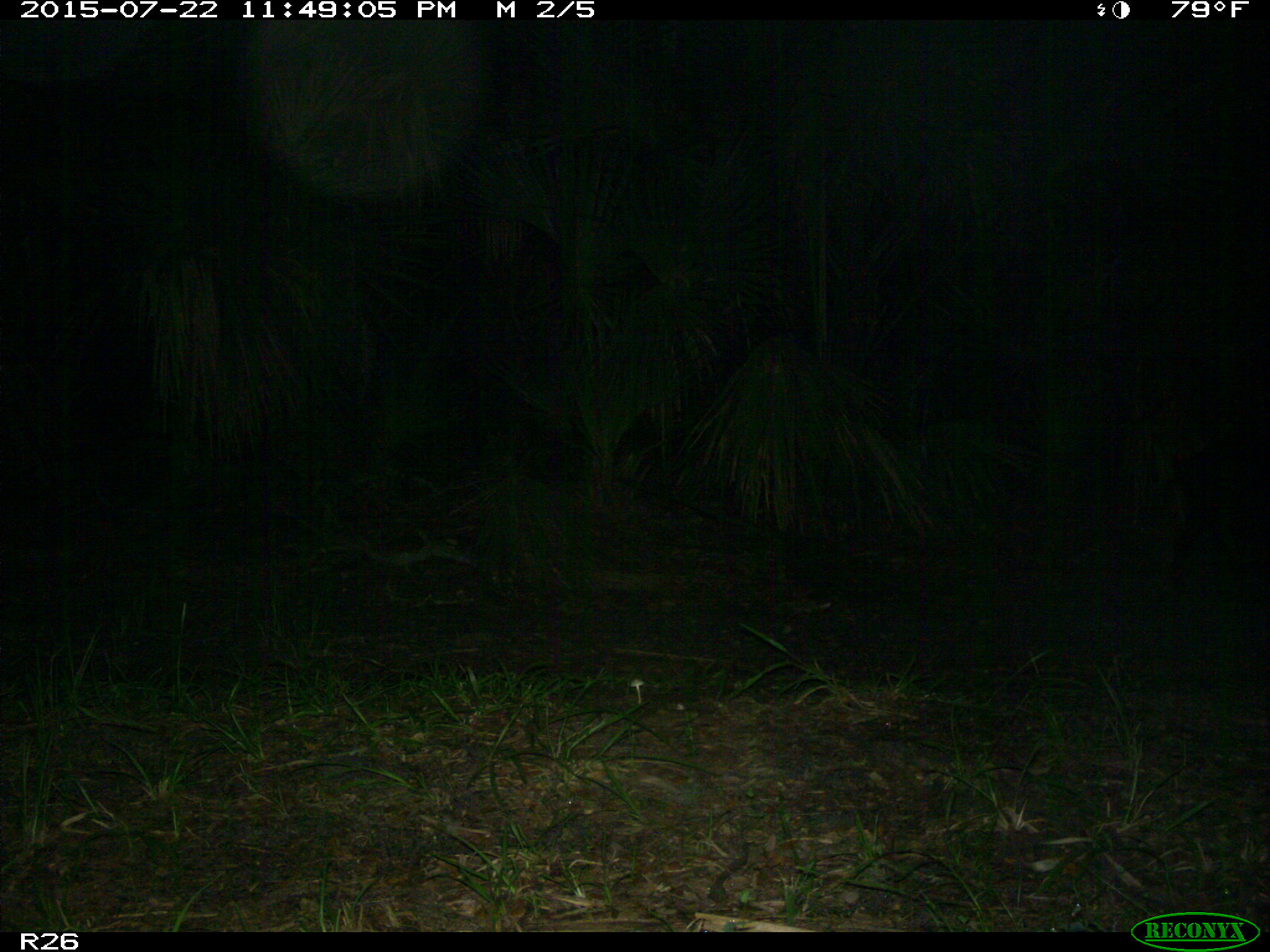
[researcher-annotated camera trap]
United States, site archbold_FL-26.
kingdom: Animalia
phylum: Chordata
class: Mammalia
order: Artiodactyla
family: Suidae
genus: Sus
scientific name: Sus scrofa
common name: wild boar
Sus scrofa (wild boar).